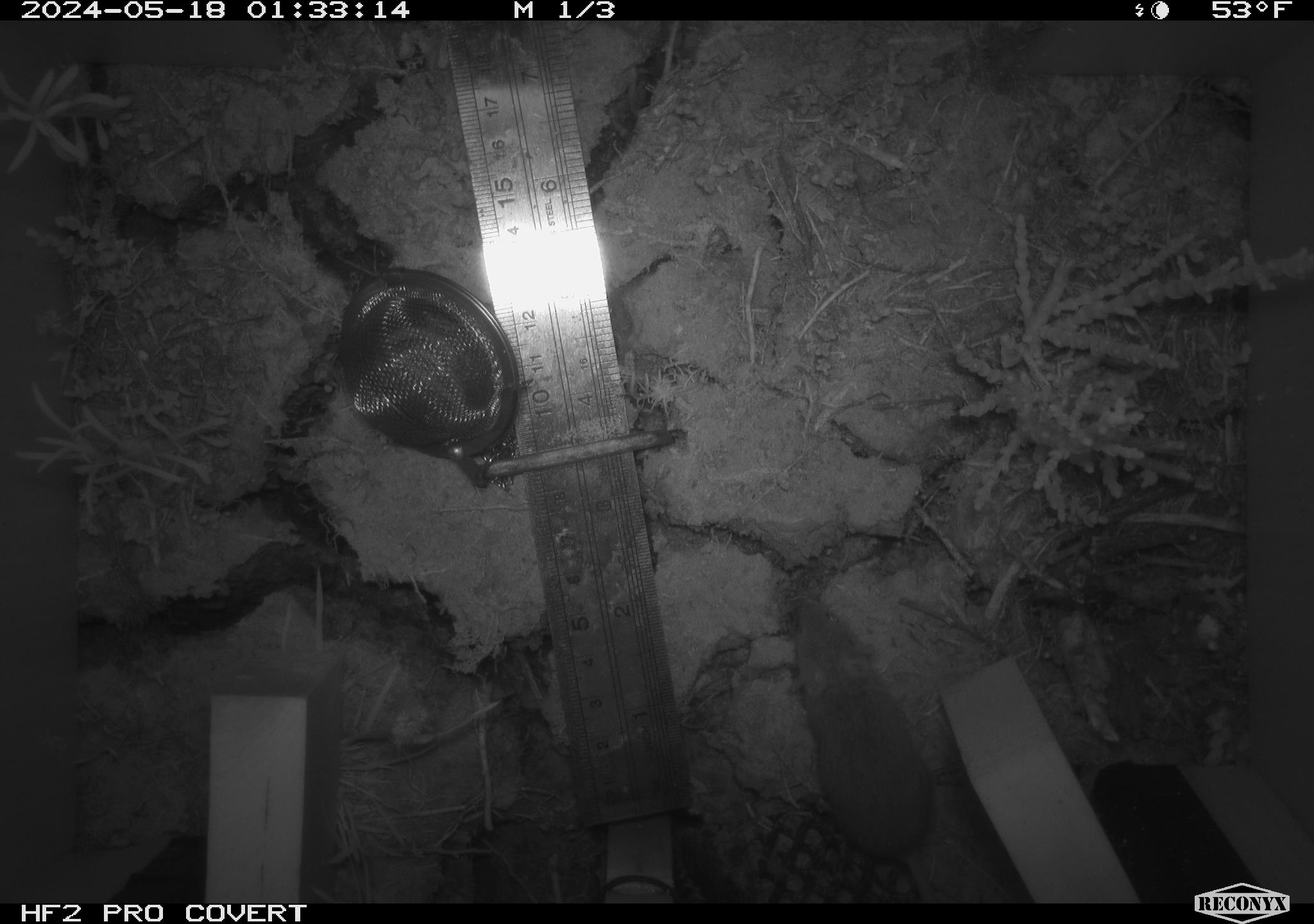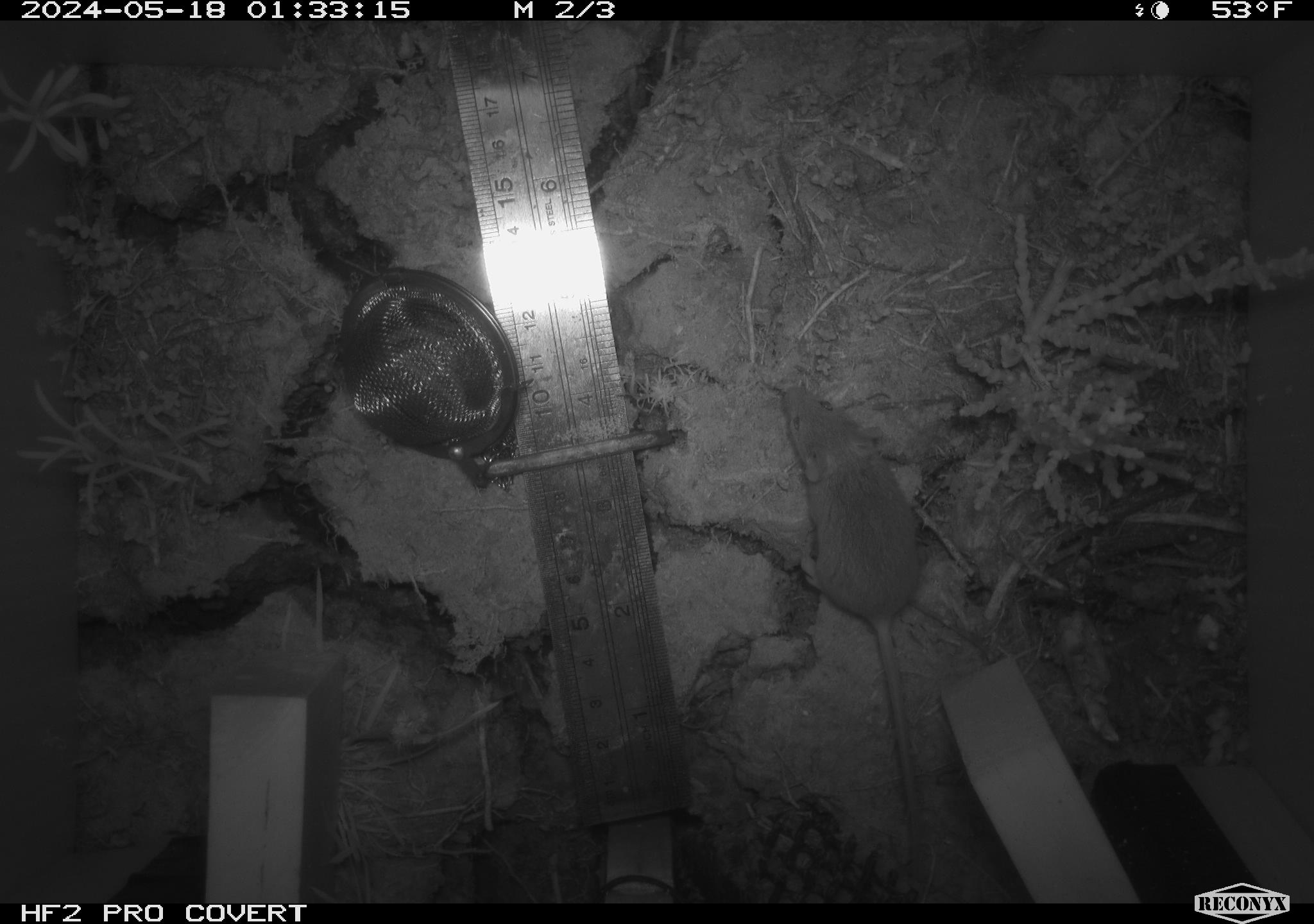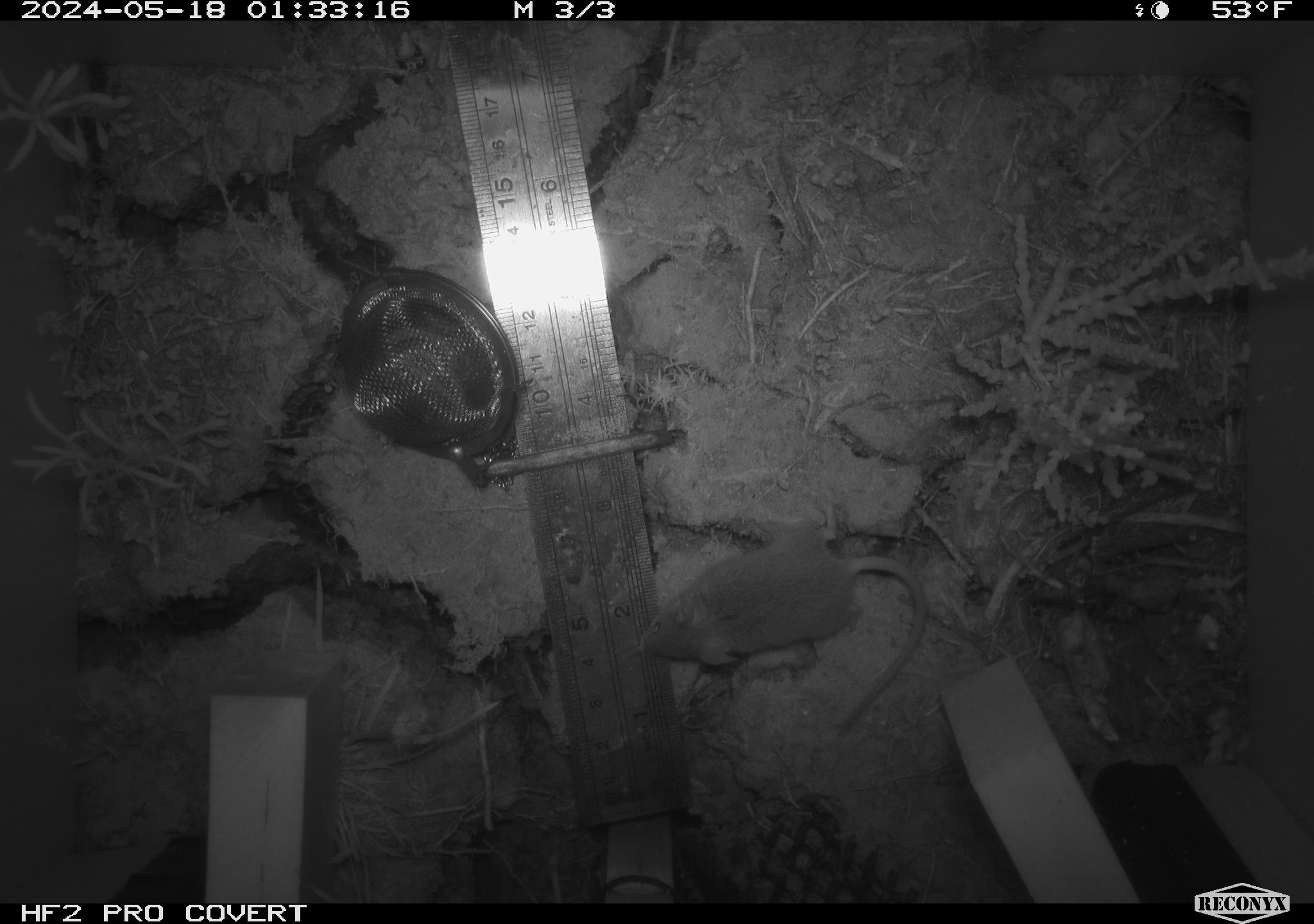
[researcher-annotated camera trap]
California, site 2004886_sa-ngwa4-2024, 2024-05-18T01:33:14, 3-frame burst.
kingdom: Animalia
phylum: Chordata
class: Mammalia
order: Rodentia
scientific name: Rodentia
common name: mouse species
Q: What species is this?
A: Mouse species (Rodentia).